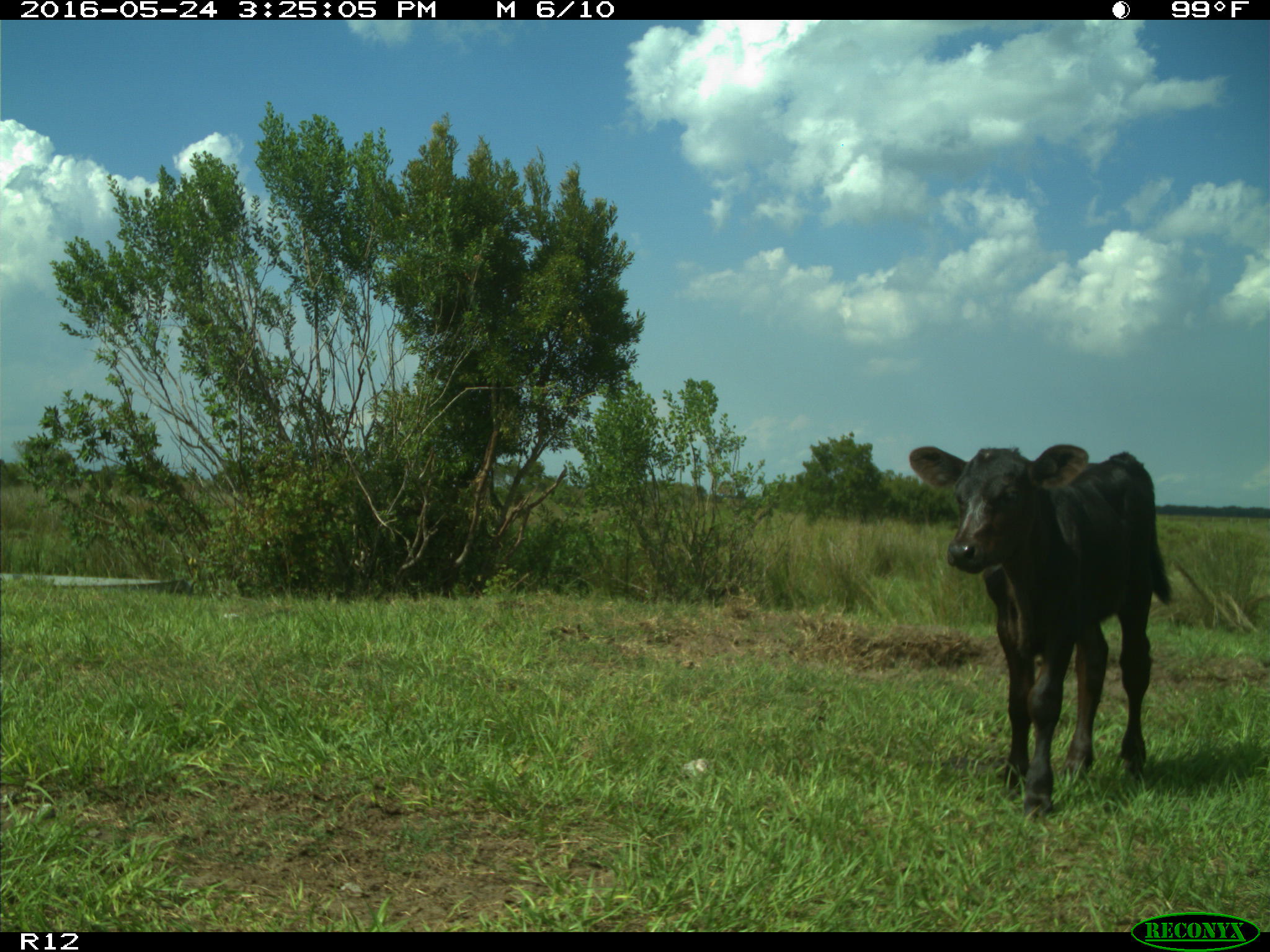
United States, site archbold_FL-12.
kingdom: Animalia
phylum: Chordata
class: Mammalia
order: Artiodactyla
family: Bovidae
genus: Bos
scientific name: Bos taurus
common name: domestic cow